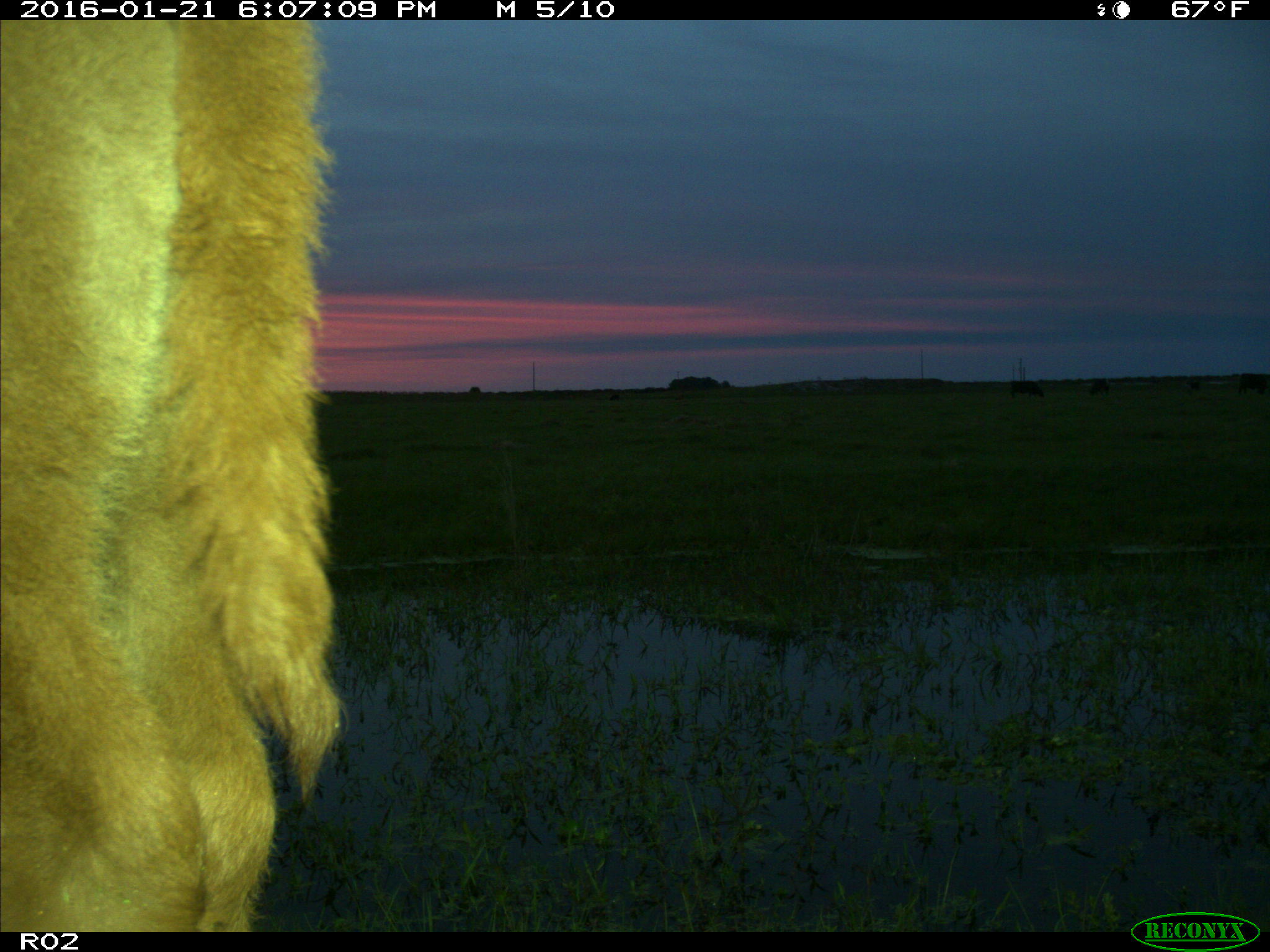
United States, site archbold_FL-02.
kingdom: Animalia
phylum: Chordata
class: Mammalia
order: Artiodactyla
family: Bovidae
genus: Bos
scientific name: Bos taurus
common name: domestic cow